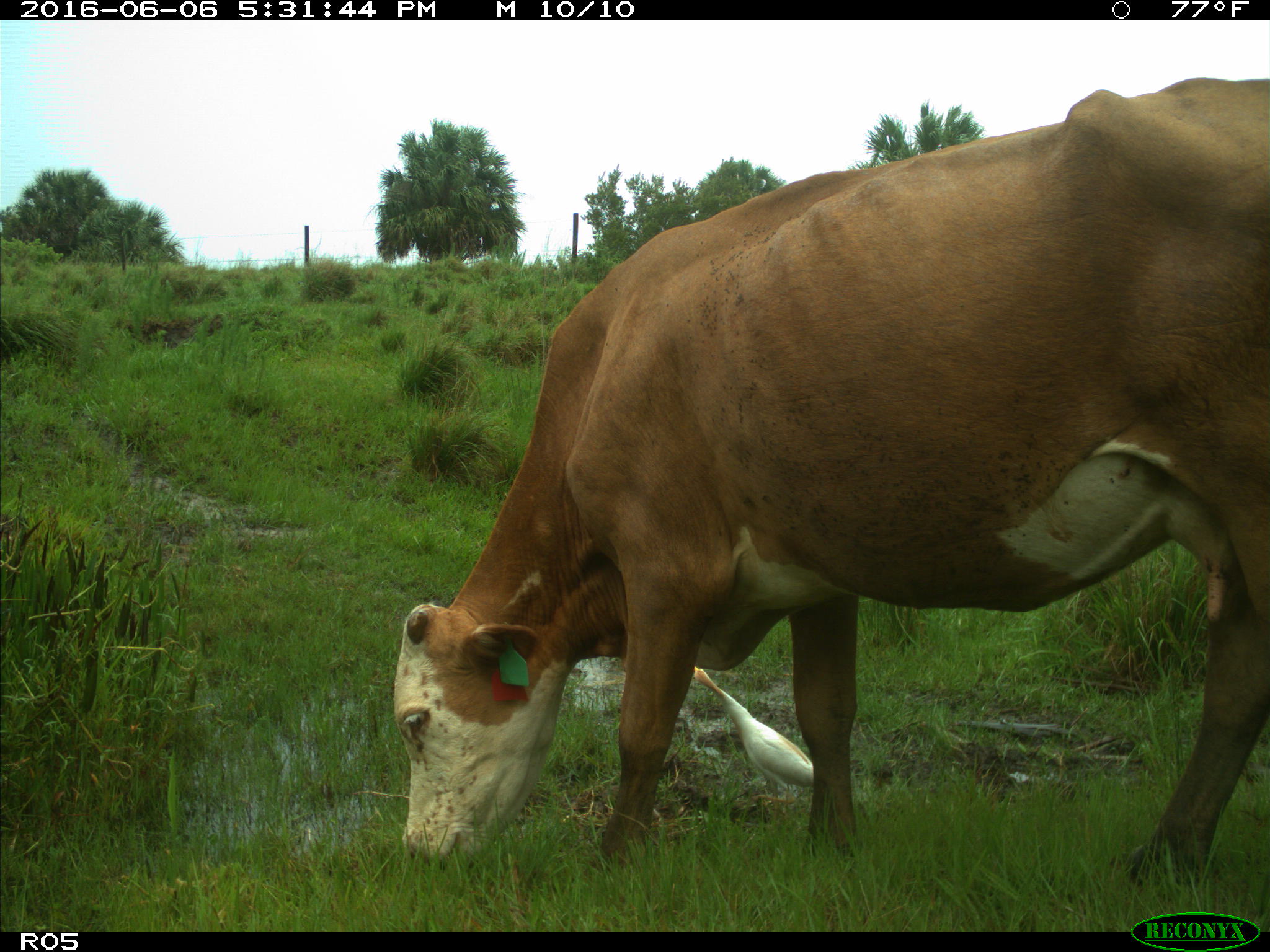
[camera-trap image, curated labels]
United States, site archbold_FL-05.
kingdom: Animalia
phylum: Chordata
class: Mammalia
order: Artiodactyla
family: Bovidae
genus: Bos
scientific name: Bos taurus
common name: domestic cow